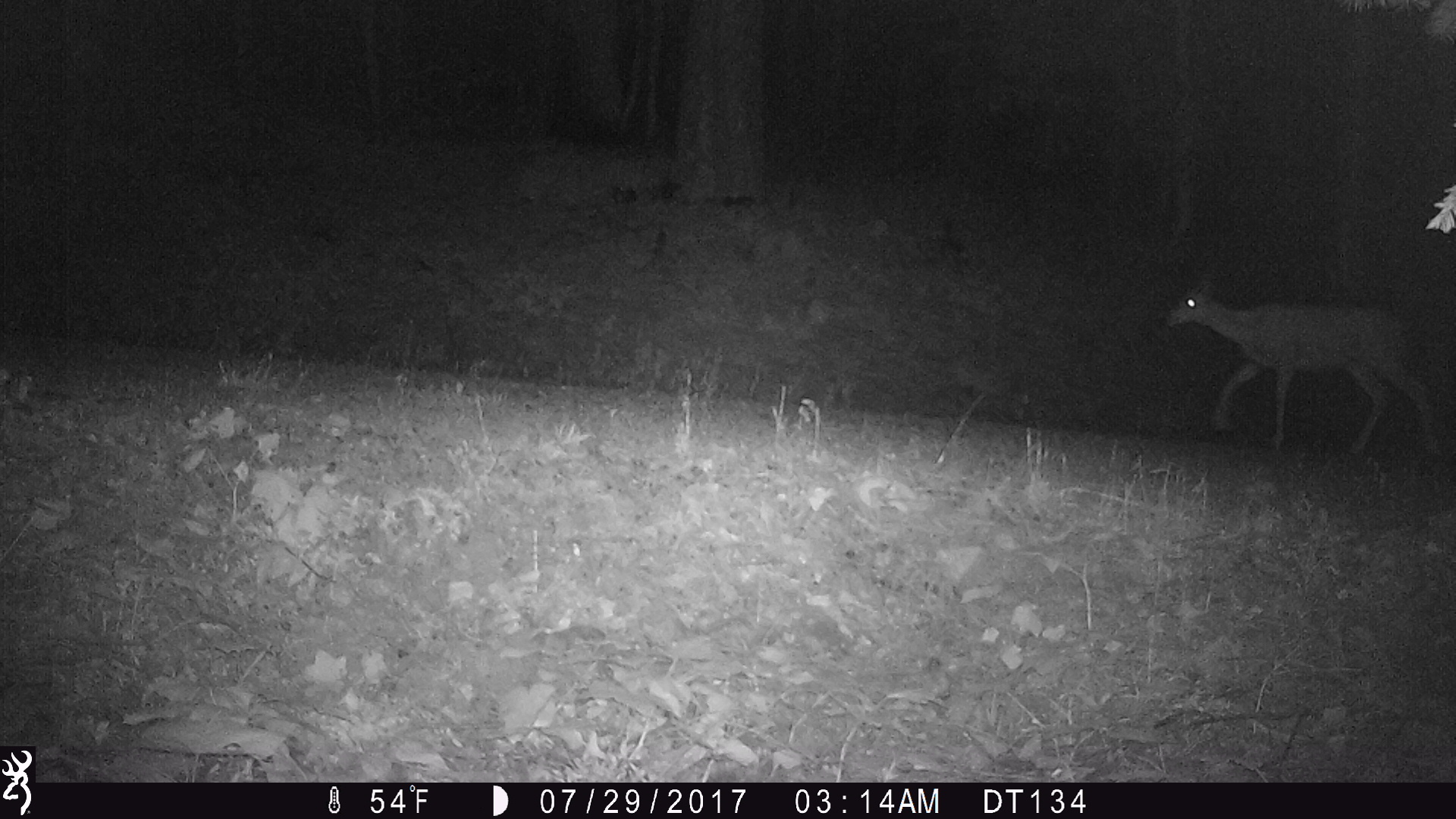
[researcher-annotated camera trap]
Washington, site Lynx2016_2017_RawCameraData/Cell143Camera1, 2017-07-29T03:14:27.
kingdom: Animalia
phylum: Chordata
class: Mammalia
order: Artiodactyla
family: Cervidae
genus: Odocoileus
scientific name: Odocoileus hemionus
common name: mule deer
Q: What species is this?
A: Odocoileus hemionus (mule deer).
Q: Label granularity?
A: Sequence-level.